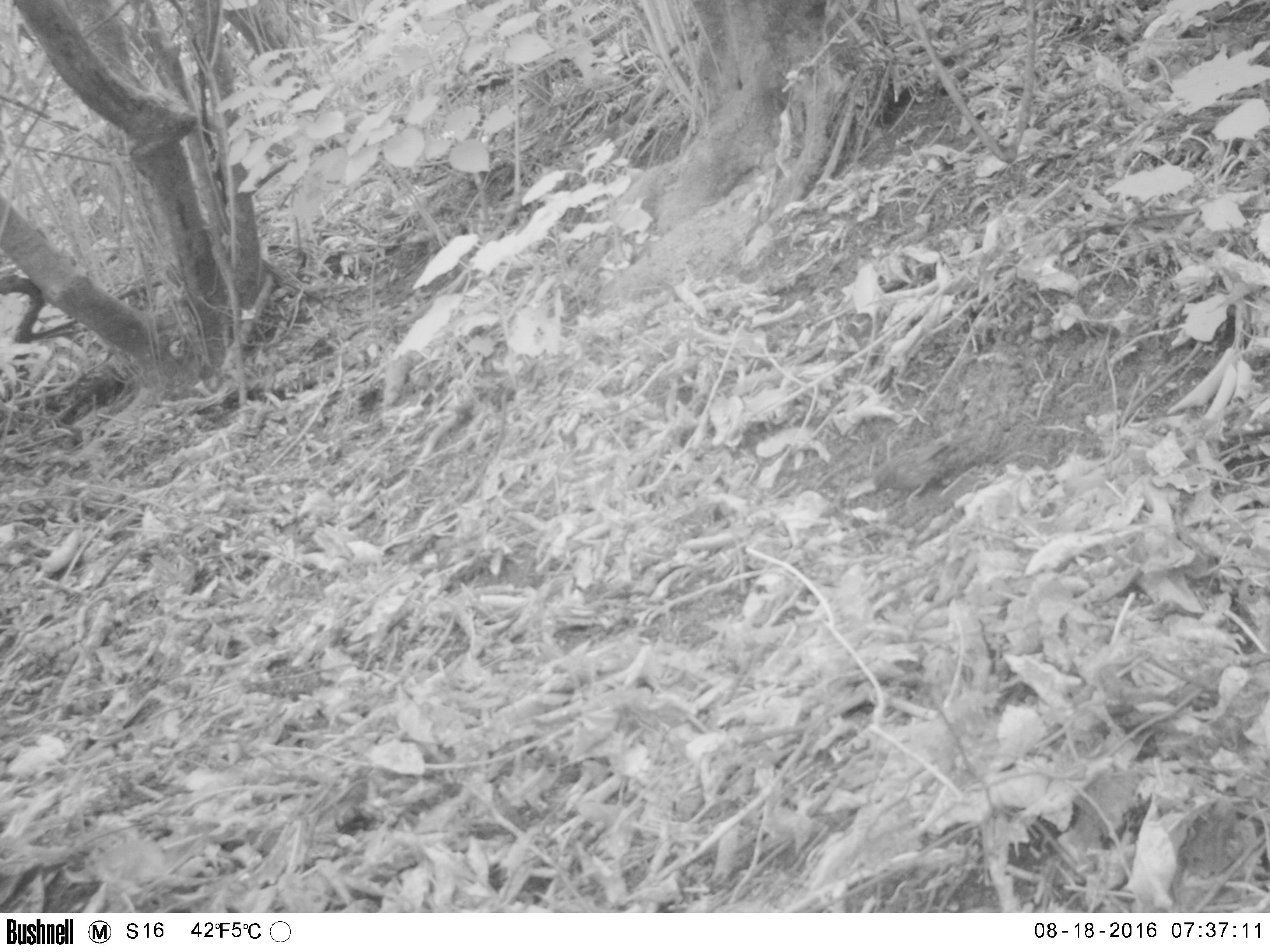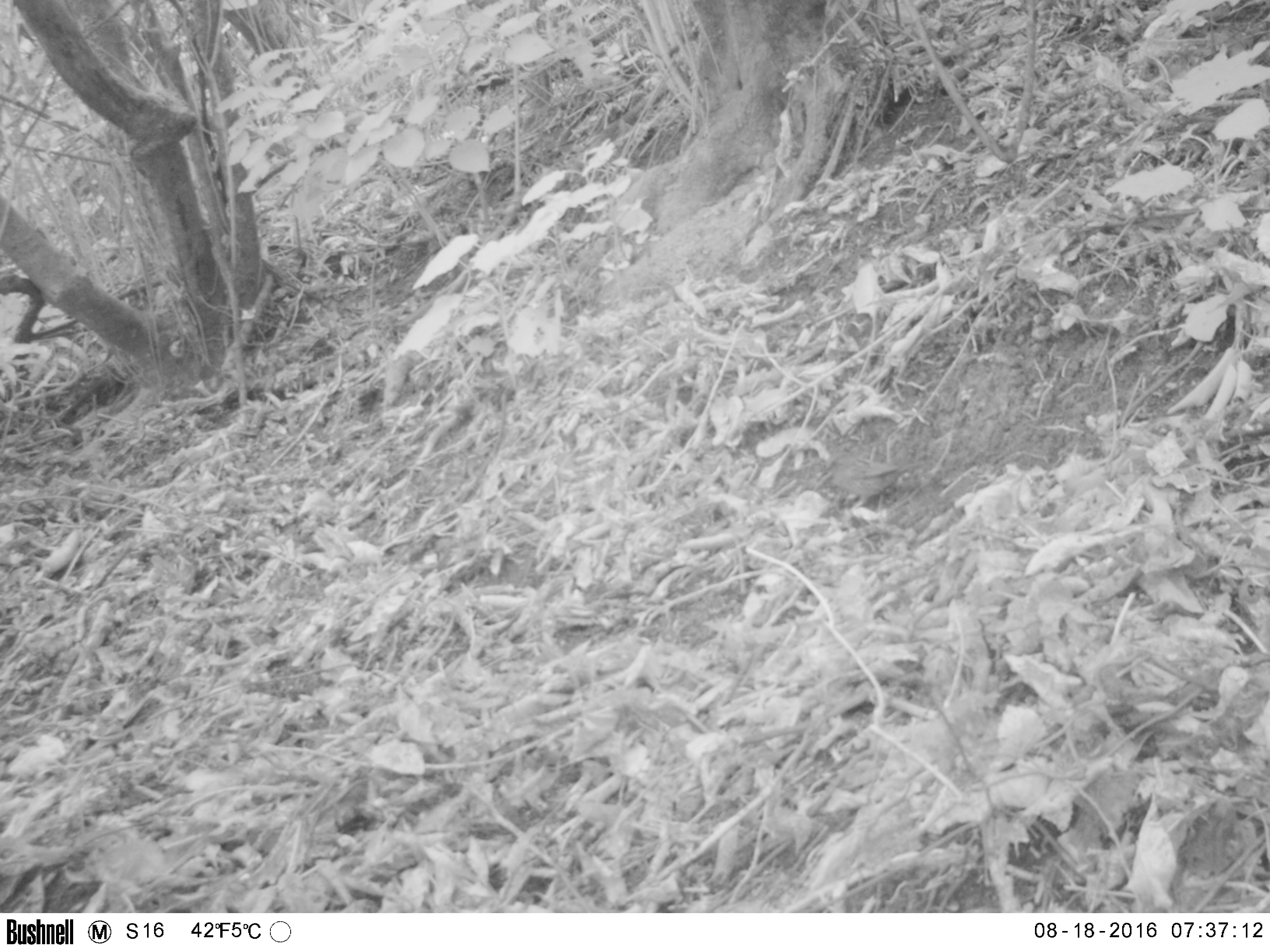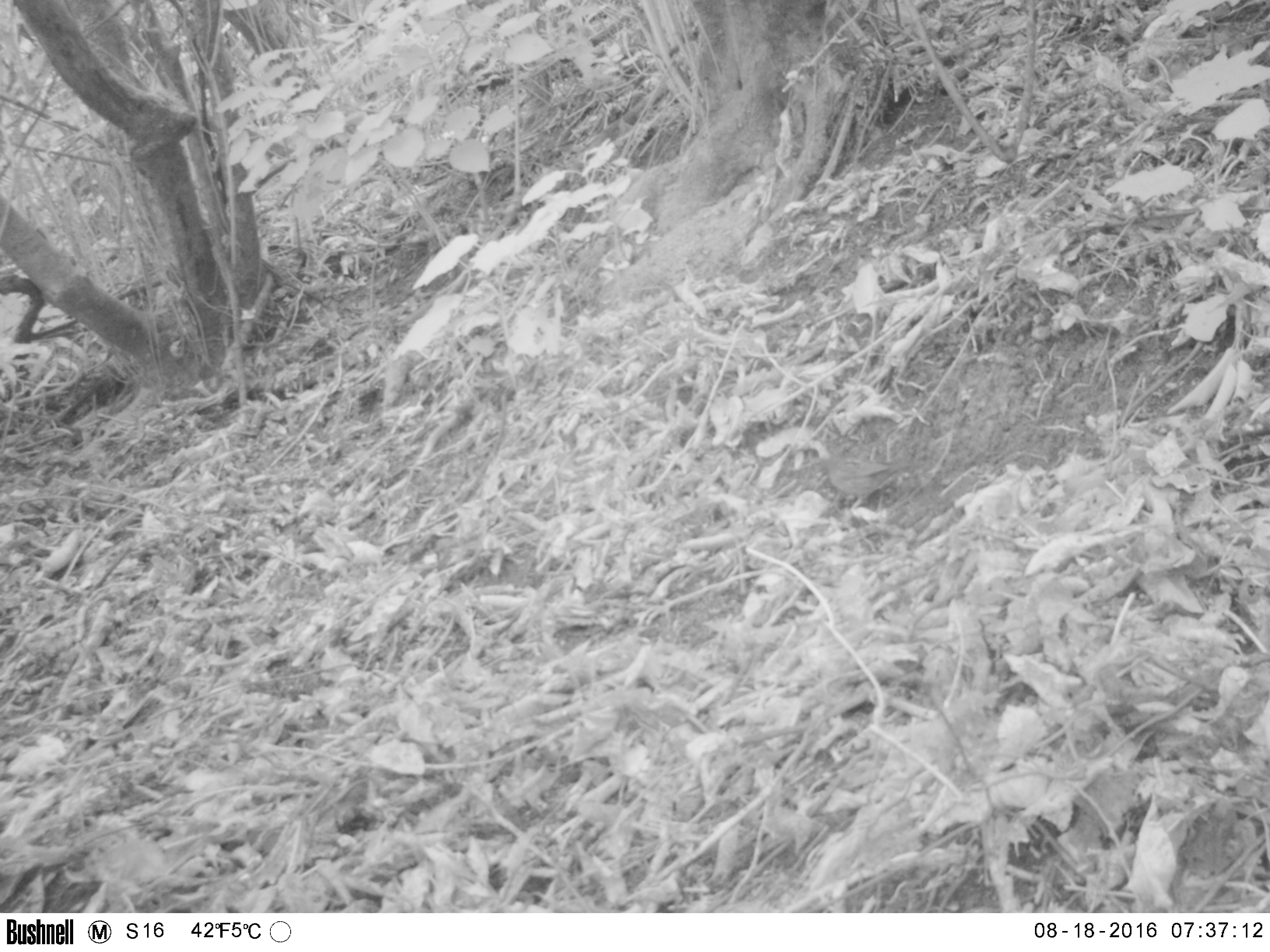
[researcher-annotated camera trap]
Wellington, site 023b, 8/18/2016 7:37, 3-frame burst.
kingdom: Animalia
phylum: Chordata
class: Aves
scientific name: Aves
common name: bird